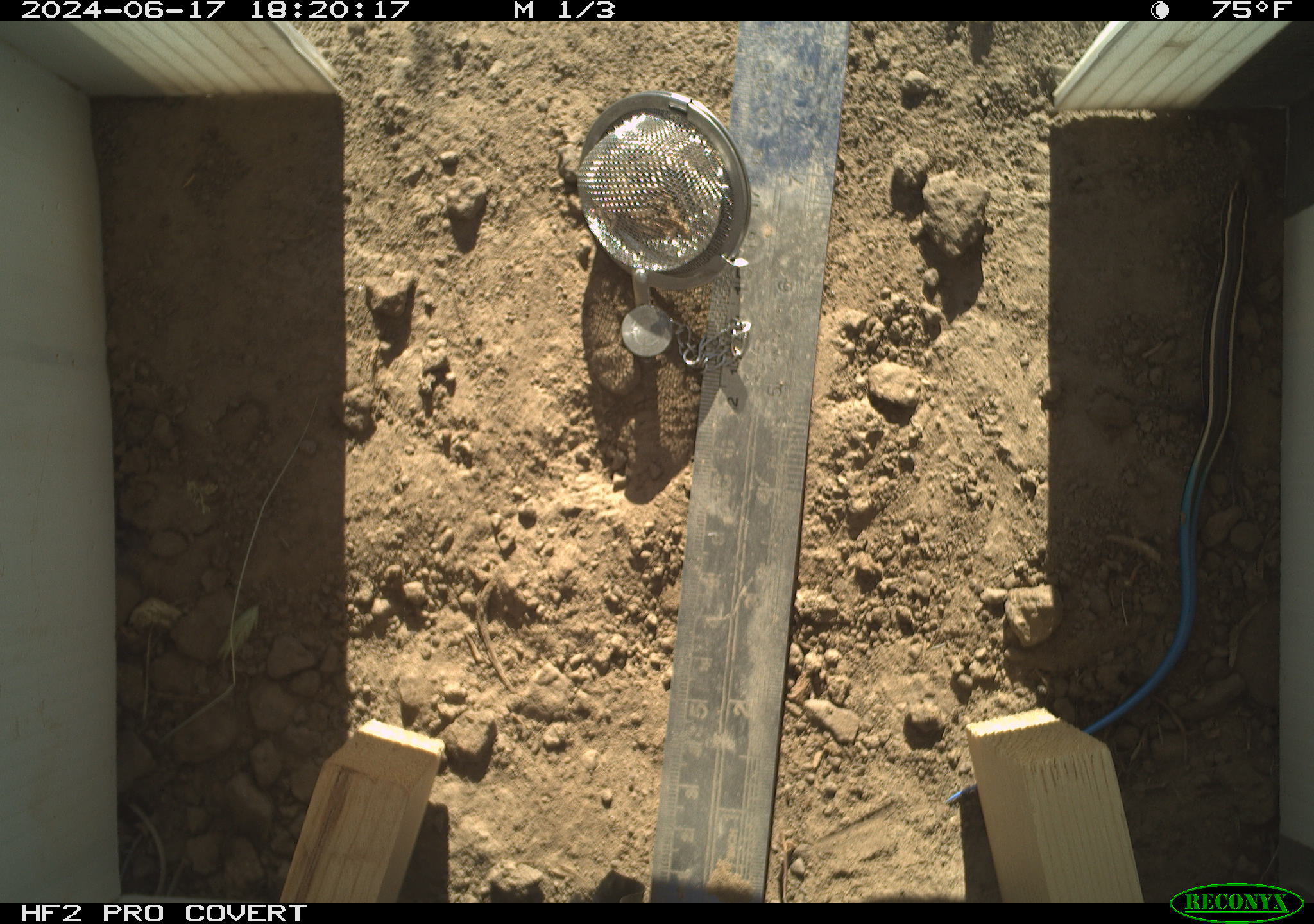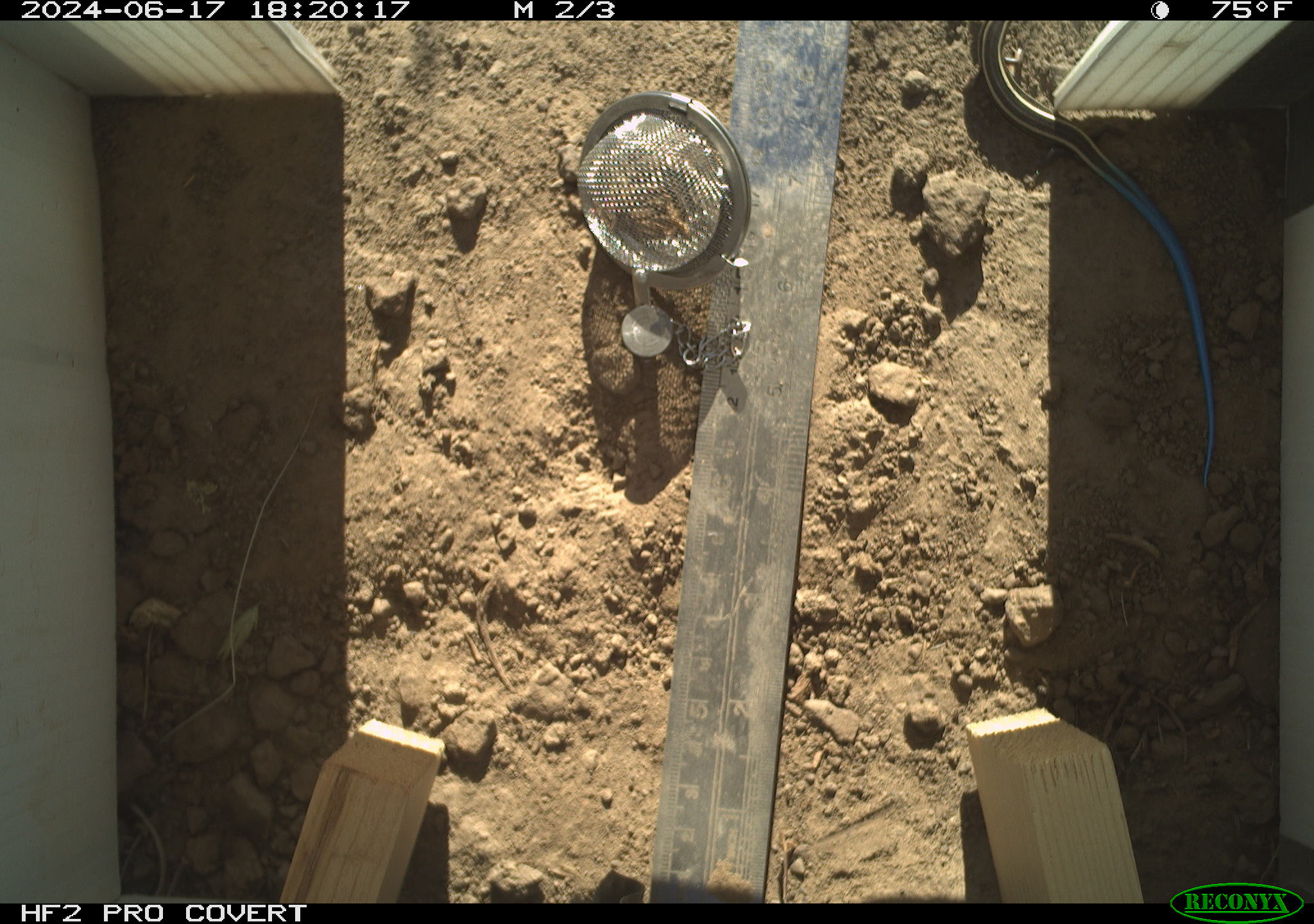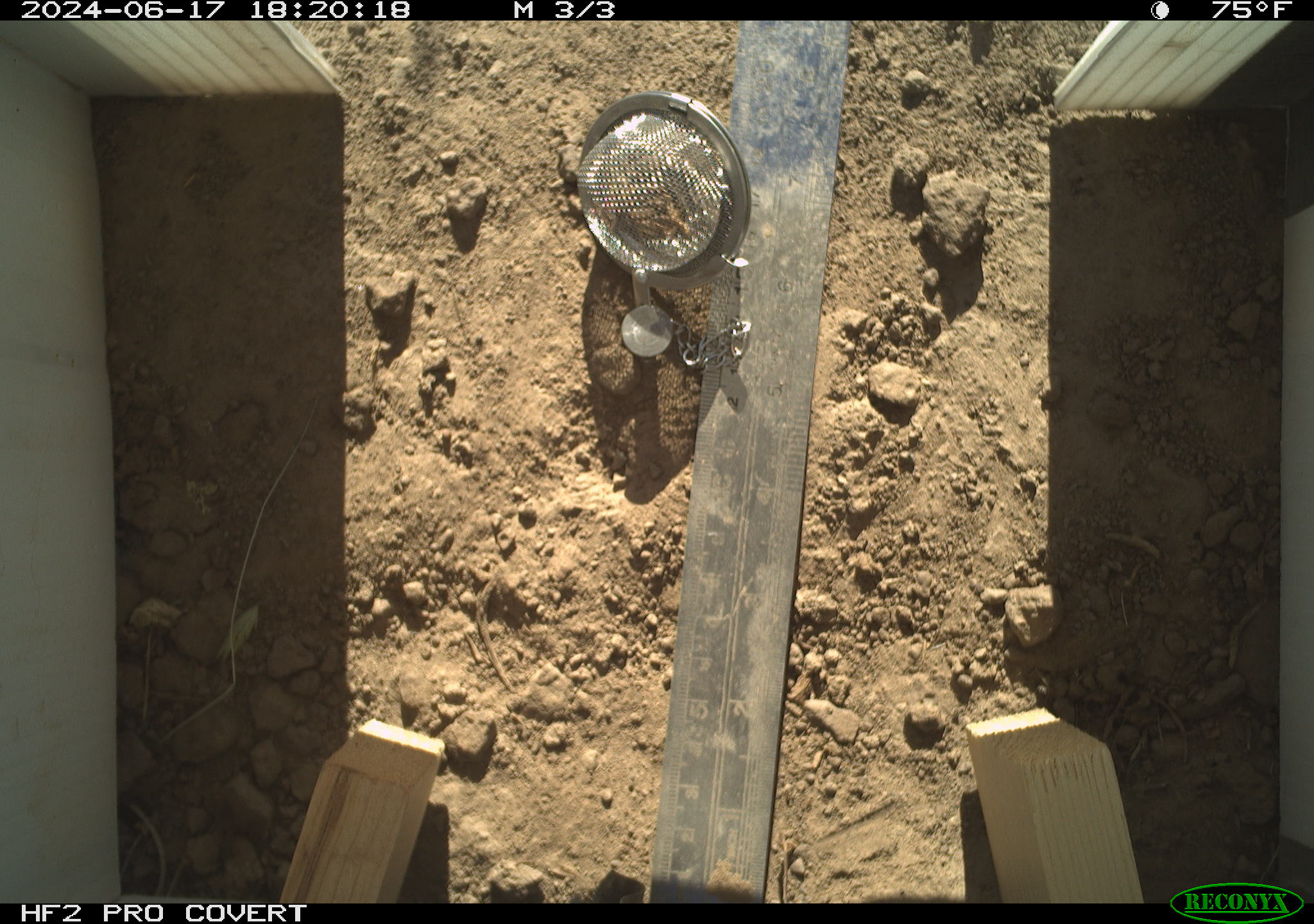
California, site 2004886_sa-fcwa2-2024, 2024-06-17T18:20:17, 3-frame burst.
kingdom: Animalia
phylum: Chordata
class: Reptilia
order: Squamata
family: Scincidae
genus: Plestiodon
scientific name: Plestiodon skiltonianus skiltonianus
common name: skilton's skink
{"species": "skilton's skink (Plestiodon skiltonianus skiltonianus)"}